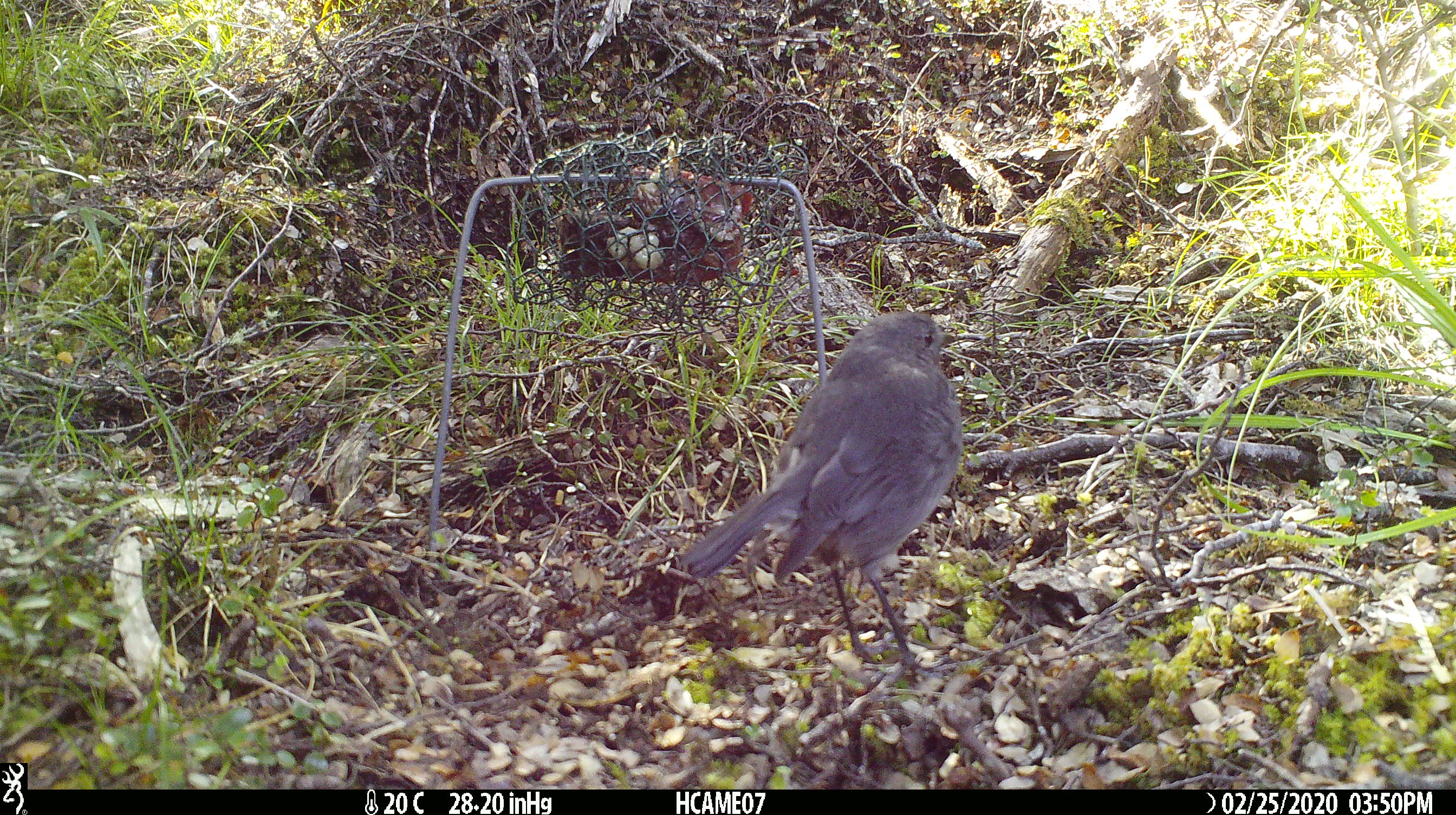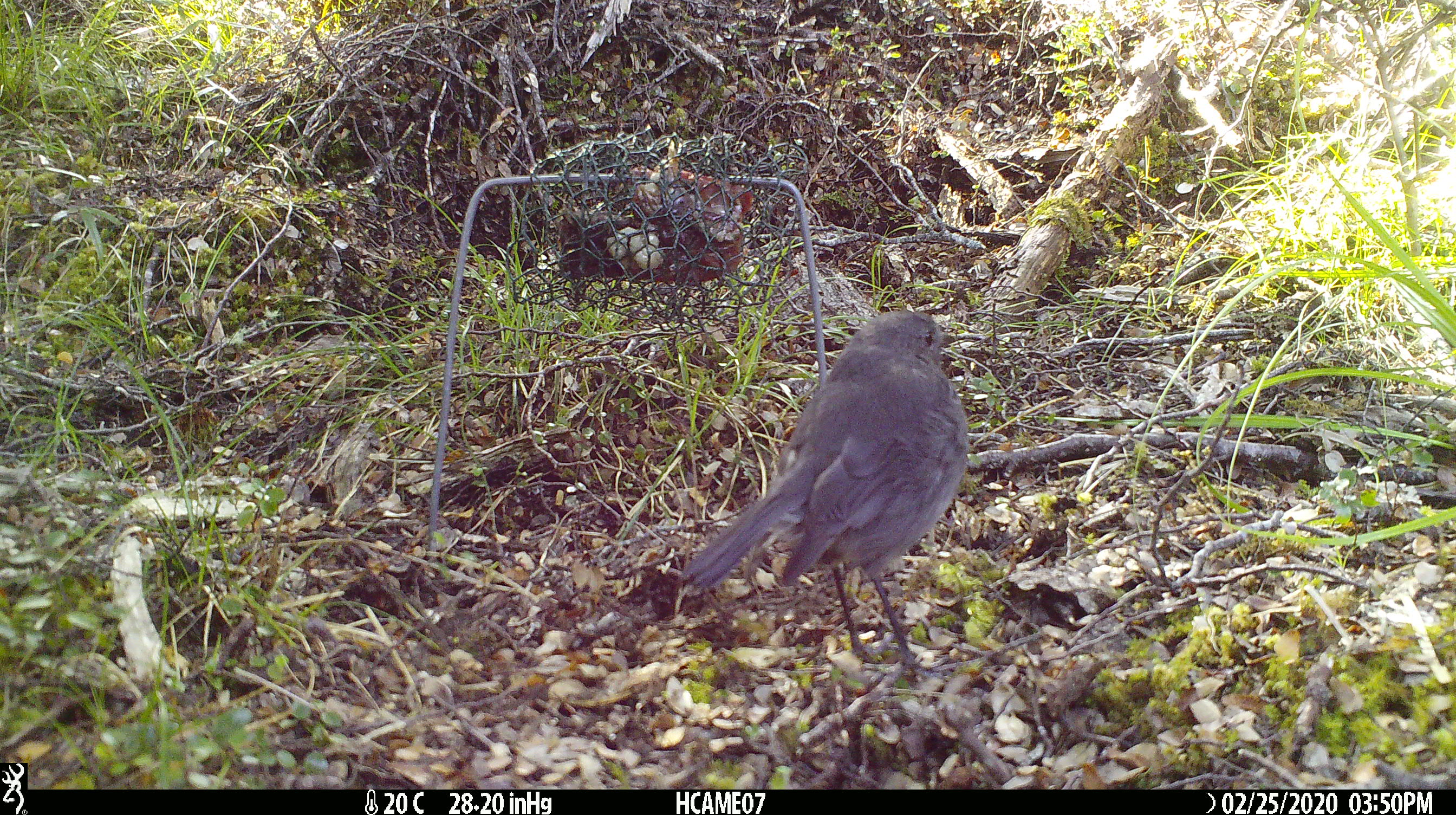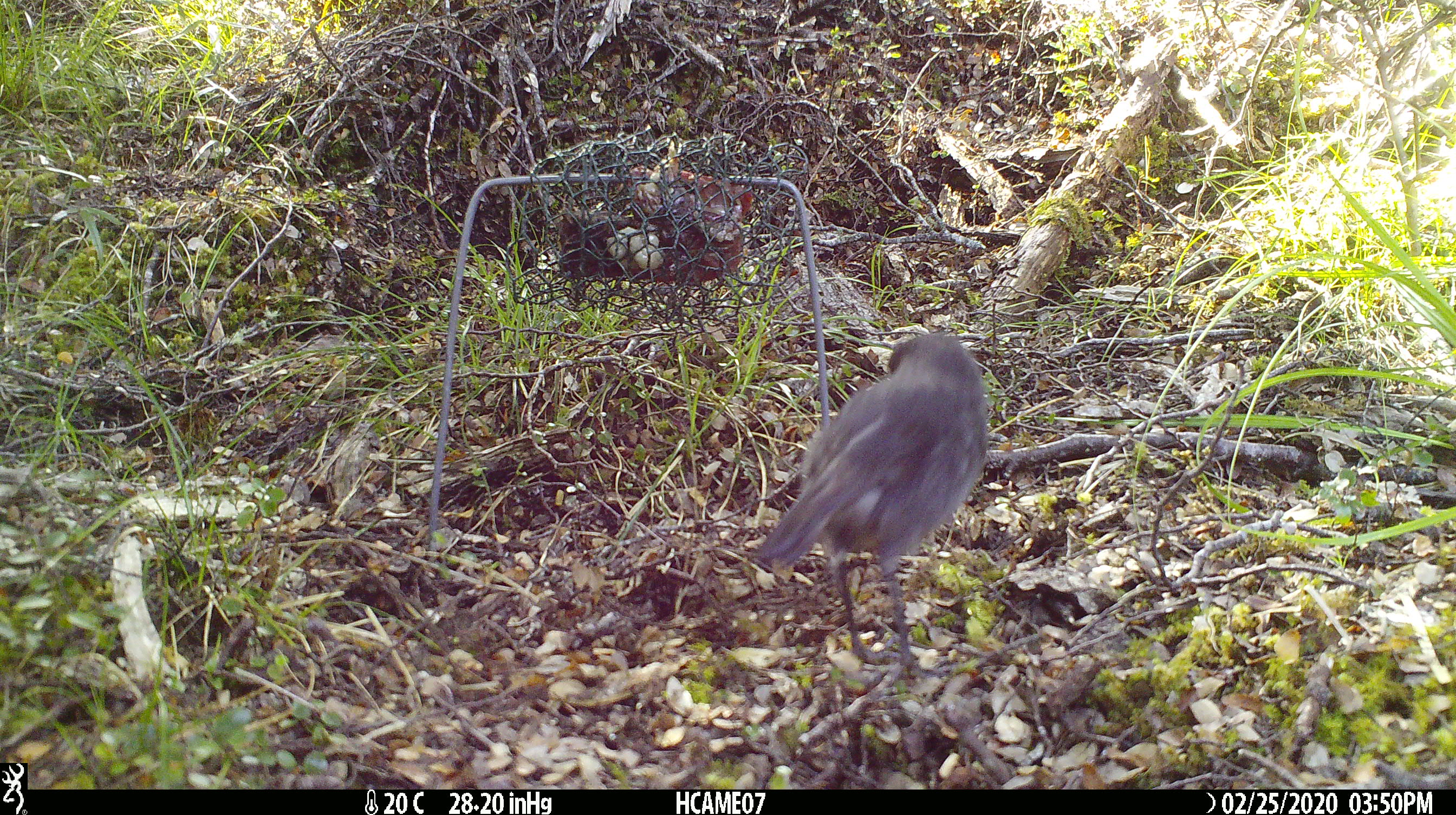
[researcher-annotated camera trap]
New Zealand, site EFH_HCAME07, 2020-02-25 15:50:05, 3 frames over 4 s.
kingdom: Animalia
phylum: Chordata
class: Aves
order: Passeriformes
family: Petroicidae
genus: Petroica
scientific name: Petroica australis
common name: new zealand robin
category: robin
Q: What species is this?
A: Robin (new zealand robin) (Petroica australis).